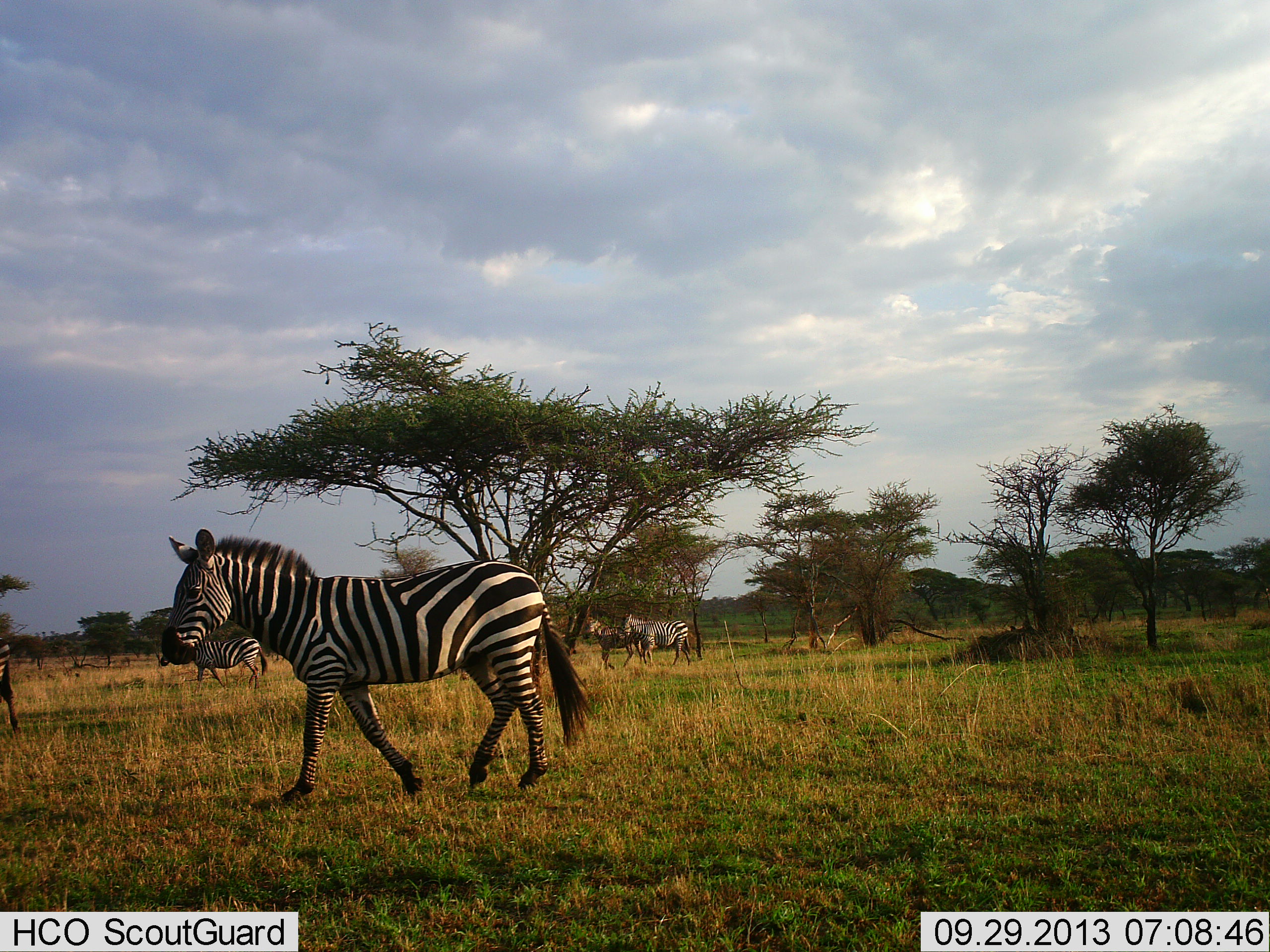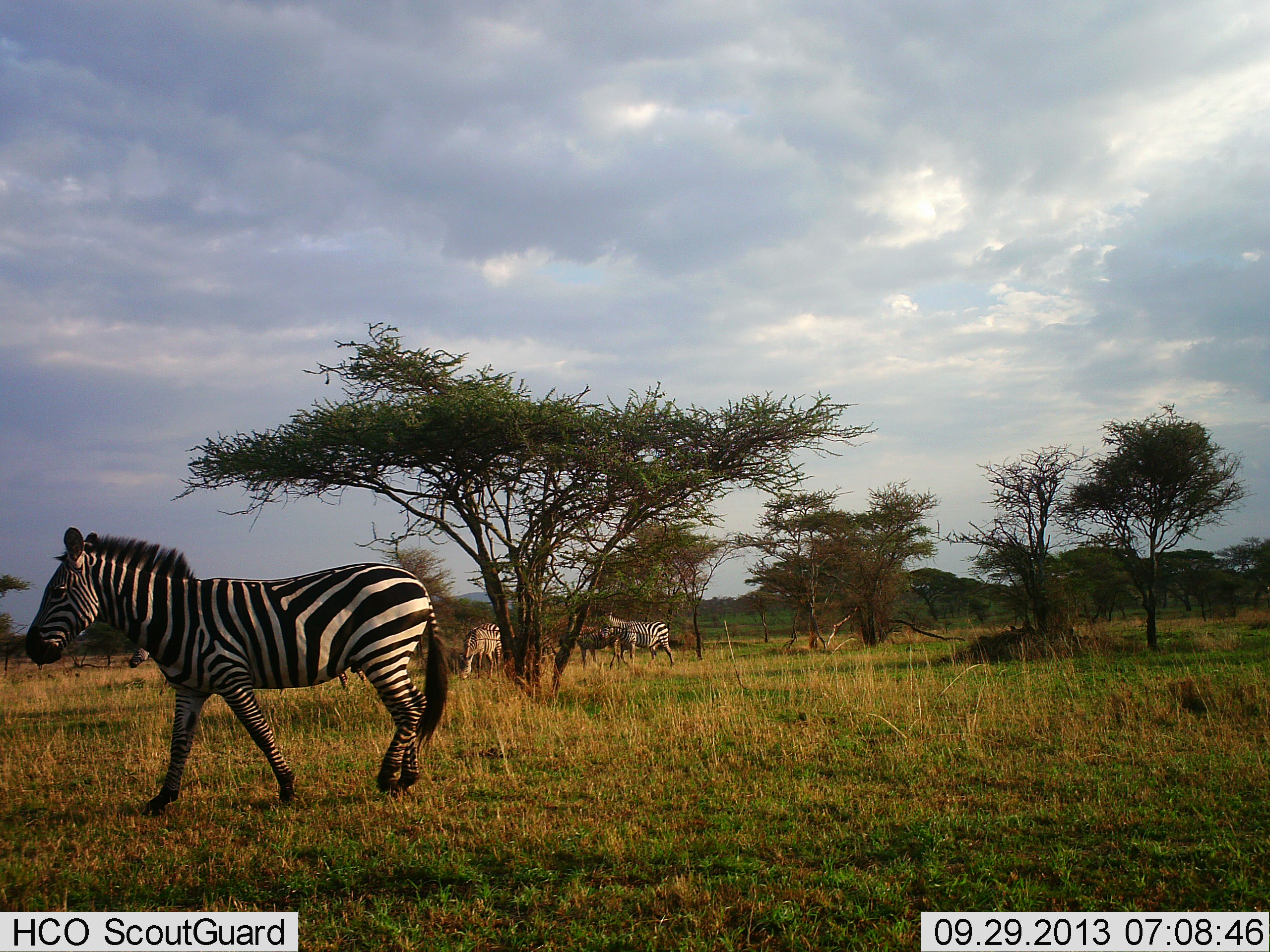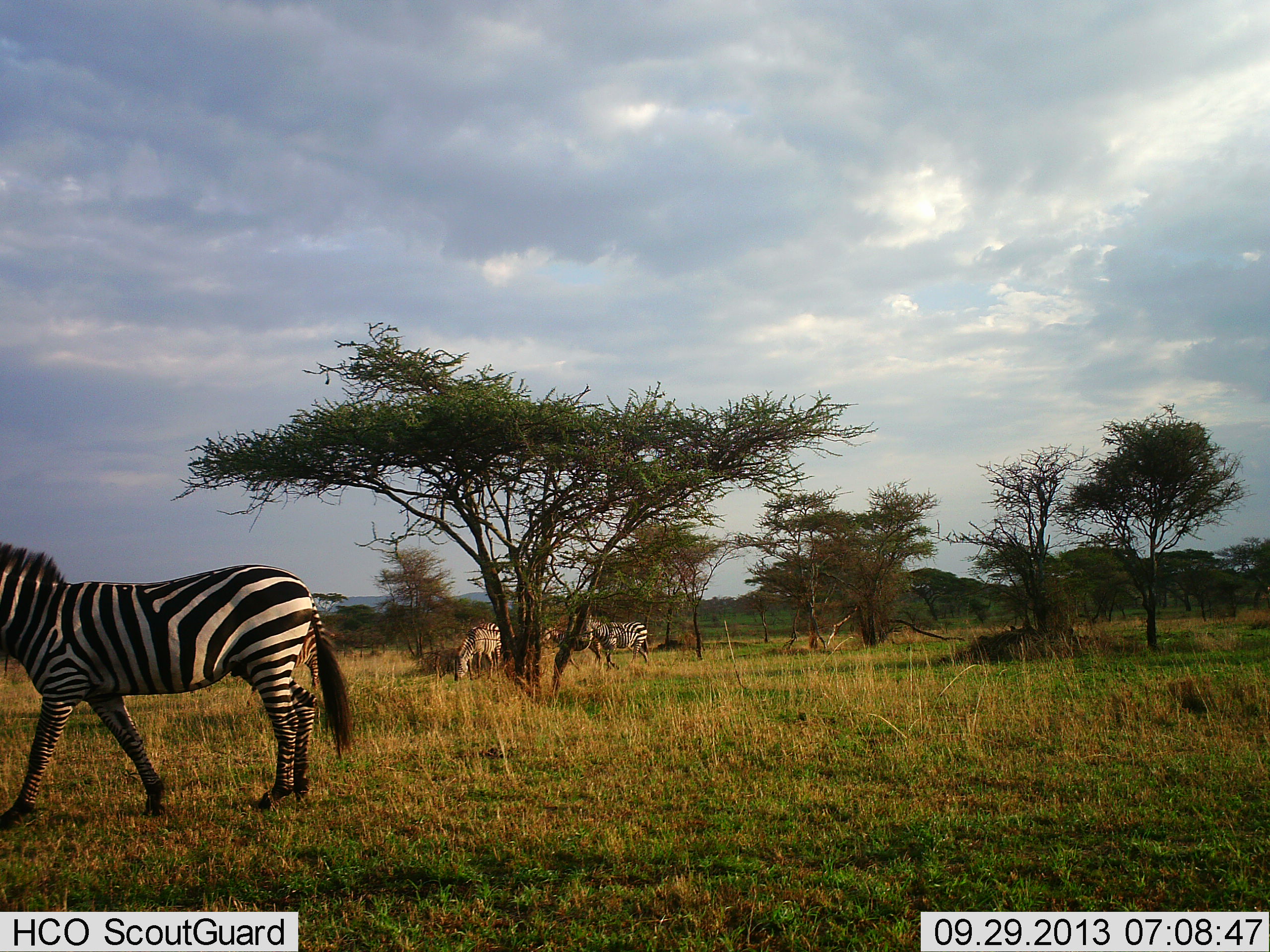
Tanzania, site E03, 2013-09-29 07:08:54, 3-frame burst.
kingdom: Animalia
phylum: Chordata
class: Mammalia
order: Perissodactyla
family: Equidae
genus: Equus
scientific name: Equus quagga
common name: plains zebra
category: zebra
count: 6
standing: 27%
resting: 7%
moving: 97%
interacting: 3%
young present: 0%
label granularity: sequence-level